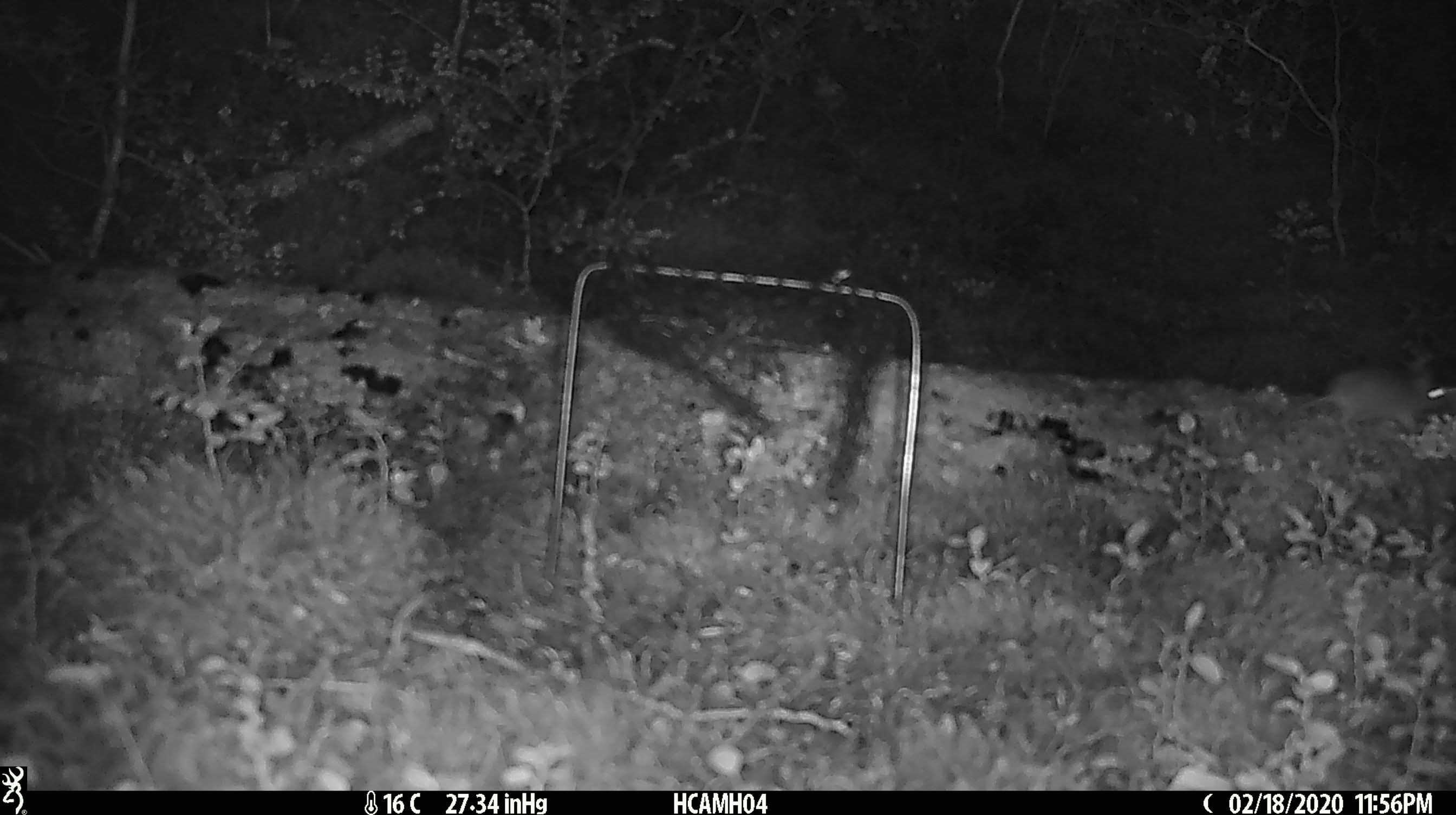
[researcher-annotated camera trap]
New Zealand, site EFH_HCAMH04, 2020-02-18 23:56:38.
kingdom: Animalia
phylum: Chordata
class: Mammalia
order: Rodentia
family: Muridae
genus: Mus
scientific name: Mus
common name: mouse